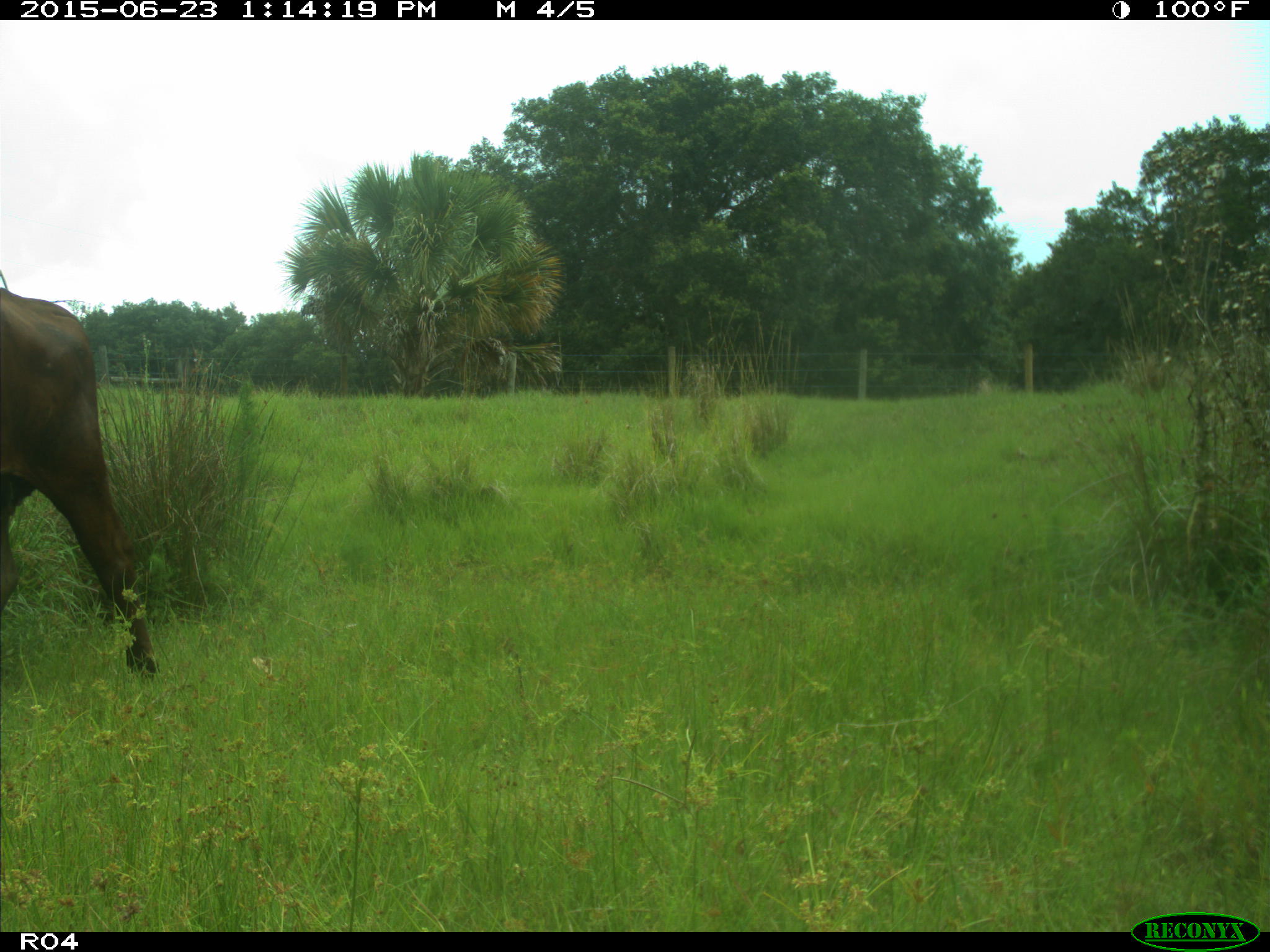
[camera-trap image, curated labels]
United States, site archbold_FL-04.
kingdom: Animalia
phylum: Chordata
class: Mammalia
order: Artiodactyla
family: Bovidae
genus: Bos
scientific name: Bos taurus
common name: domestic cow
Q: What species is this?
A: Bos taurus (domestic cow).